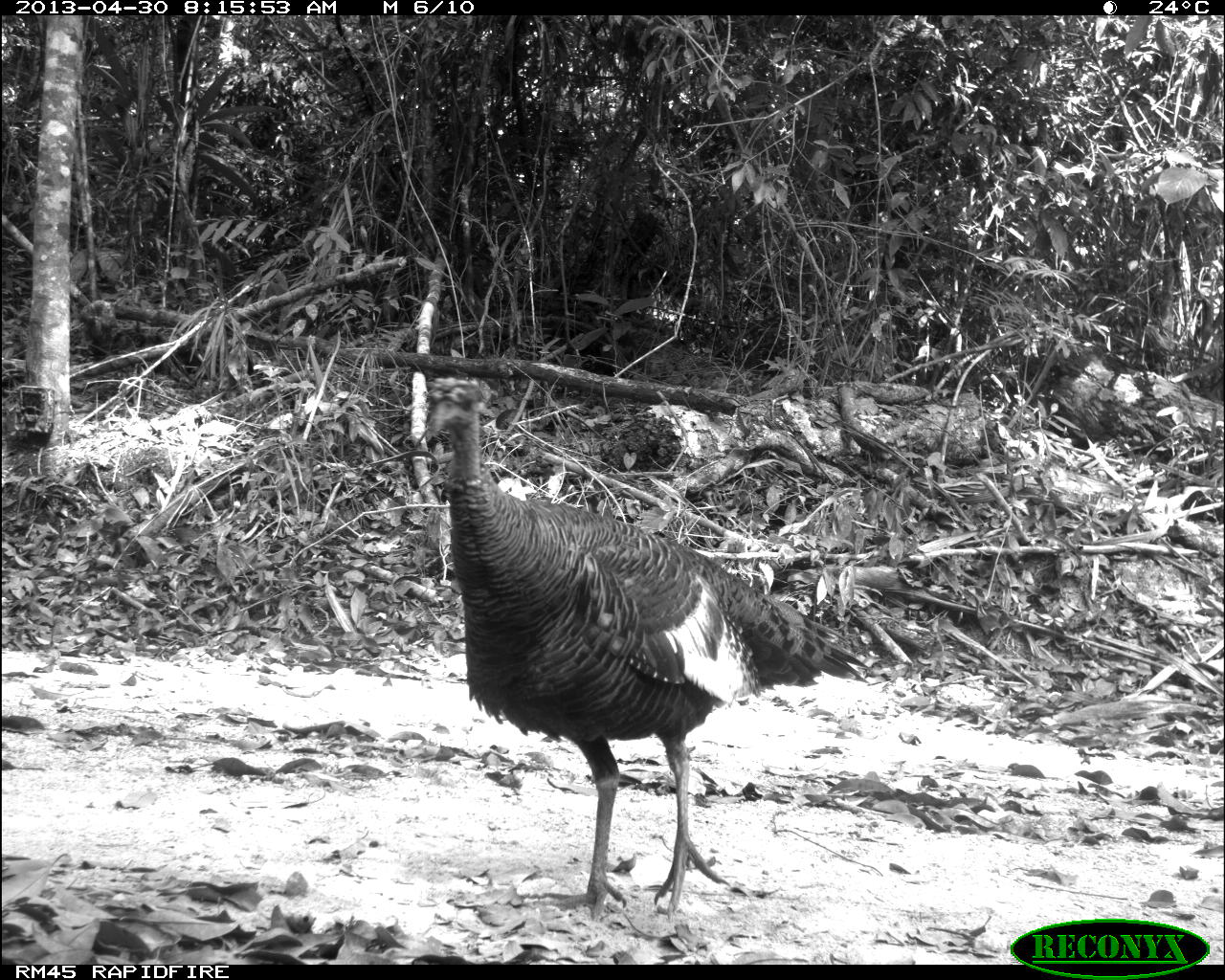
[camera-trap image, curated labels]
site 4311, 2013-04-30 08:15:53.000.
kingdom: Animalia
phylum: Chordata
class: Aves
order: Galliformes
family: Phasianidae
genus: Meleagris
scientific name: Meleagris ocellata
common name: ocellated turkey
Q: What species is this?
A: Meleagris ocellata (ocellated turkey).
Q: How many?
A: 1.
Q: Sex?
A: Female.